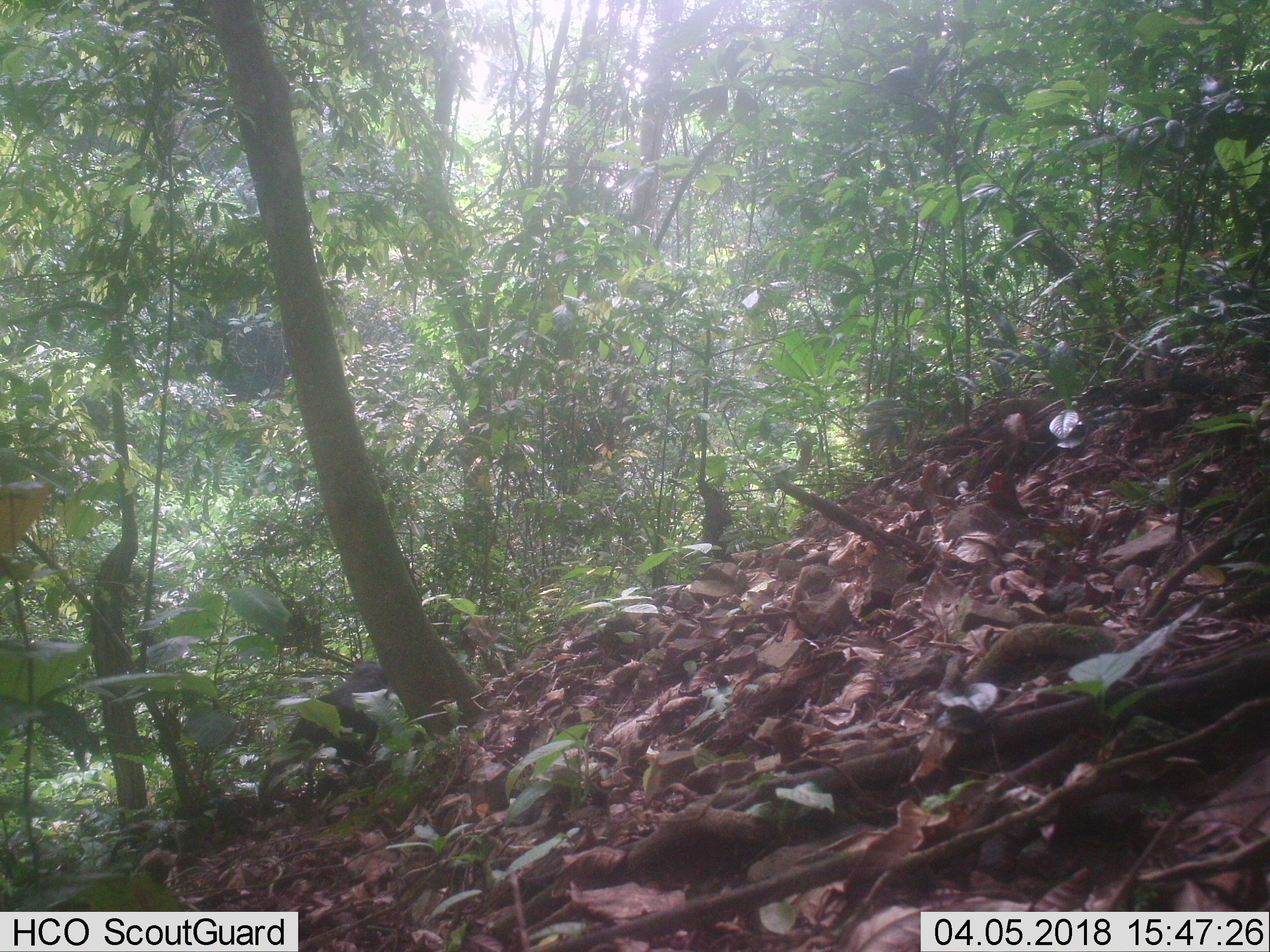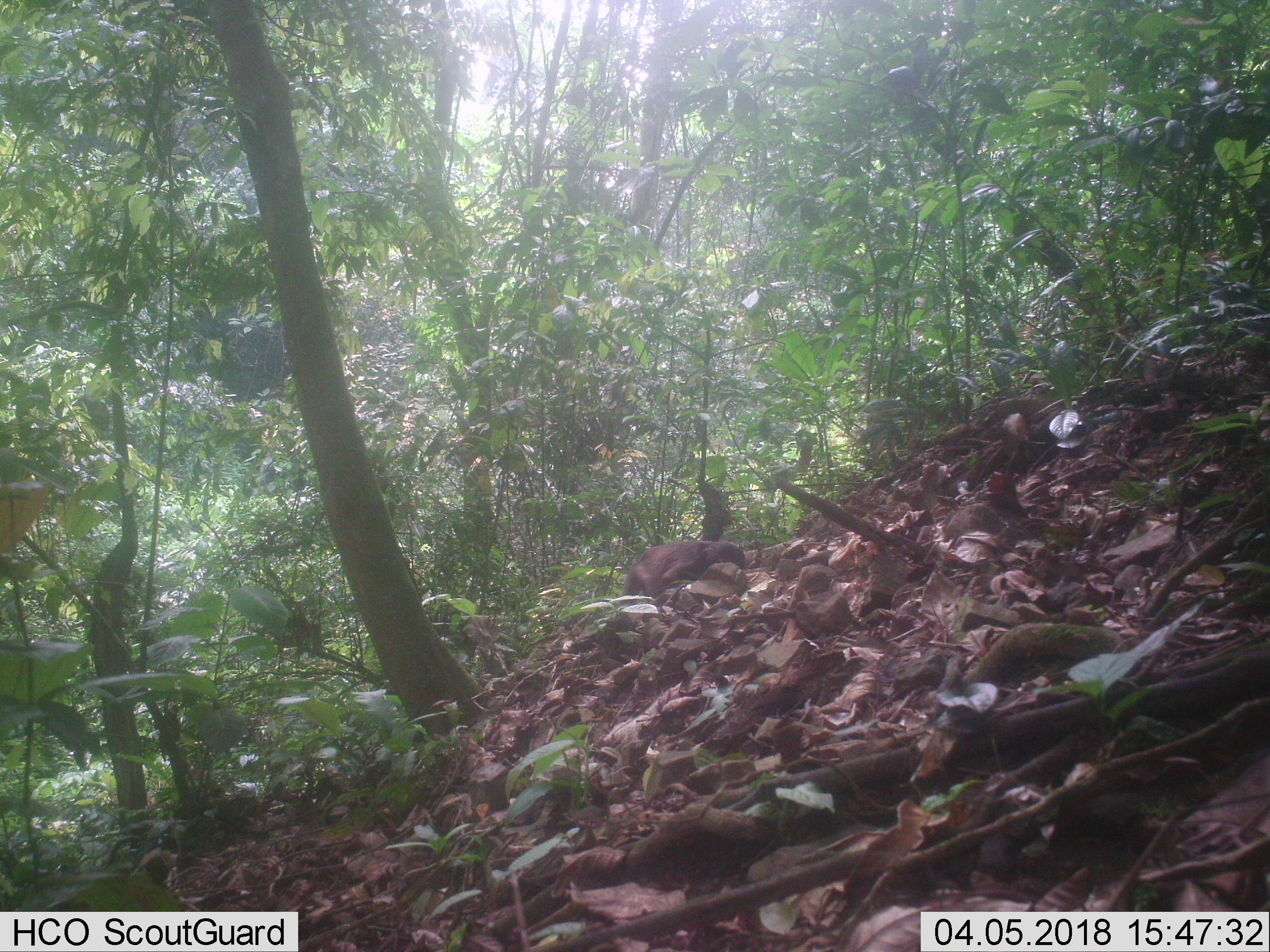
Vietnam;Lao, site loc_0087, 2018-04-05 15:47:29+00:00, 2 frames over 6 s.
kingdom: Animalia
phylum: Chordata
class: Mammalia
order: Primates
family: Cercopithecidae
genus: Macaca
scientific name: Macaca arctoides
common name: stump-tailed macaque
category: stump tailed macaque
Stump tailed macaque (stump-tailed macaque) (Macaca arctoides). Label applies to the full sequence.